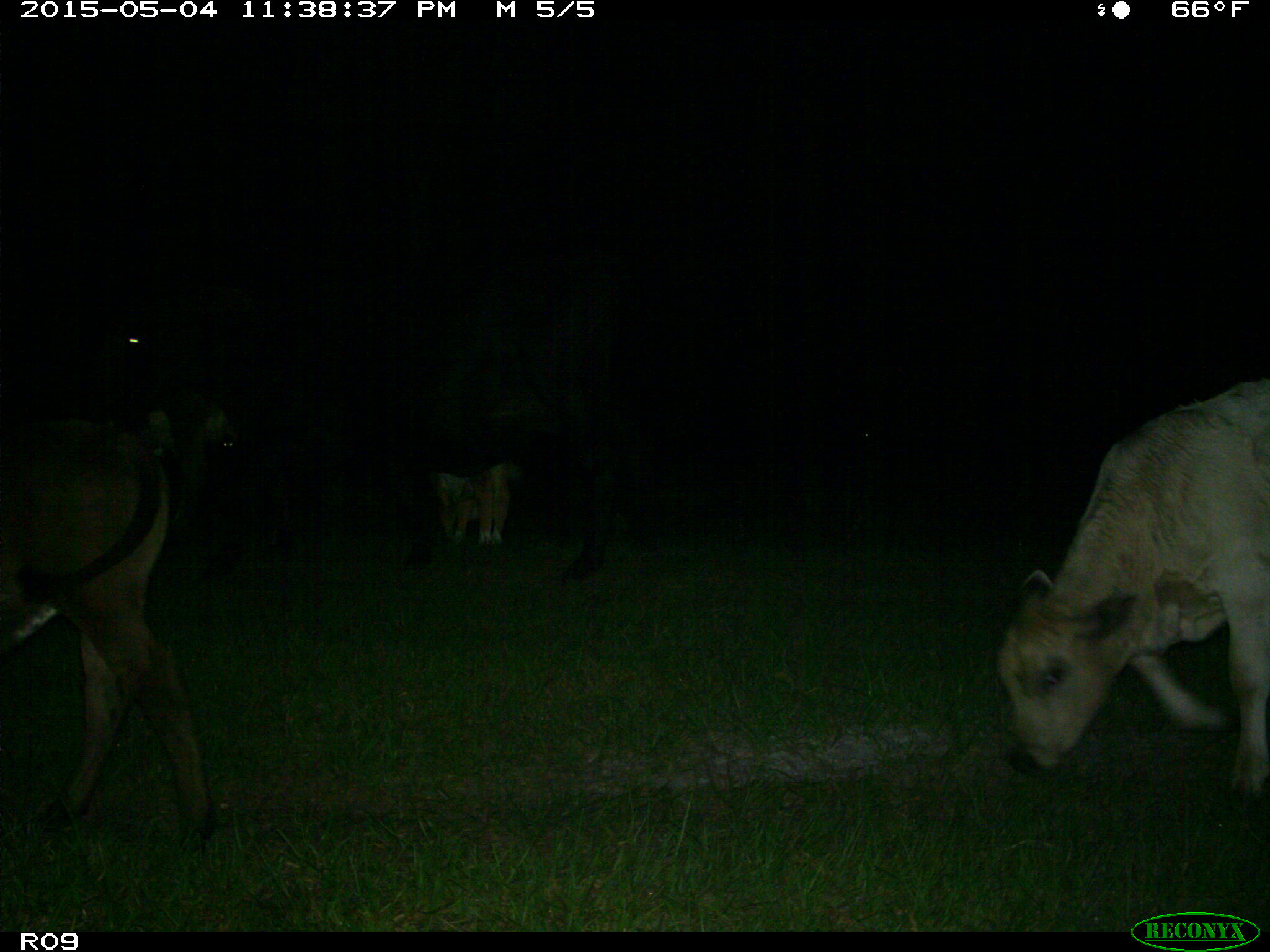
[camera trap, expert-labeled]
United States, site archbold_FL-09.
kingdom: Animalia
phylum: Chordata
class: Mammalia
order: Artiodactyla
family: Bovidae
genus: Bos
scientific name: Bos taurus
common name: domestic cow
Bos taurus (domestic cow).